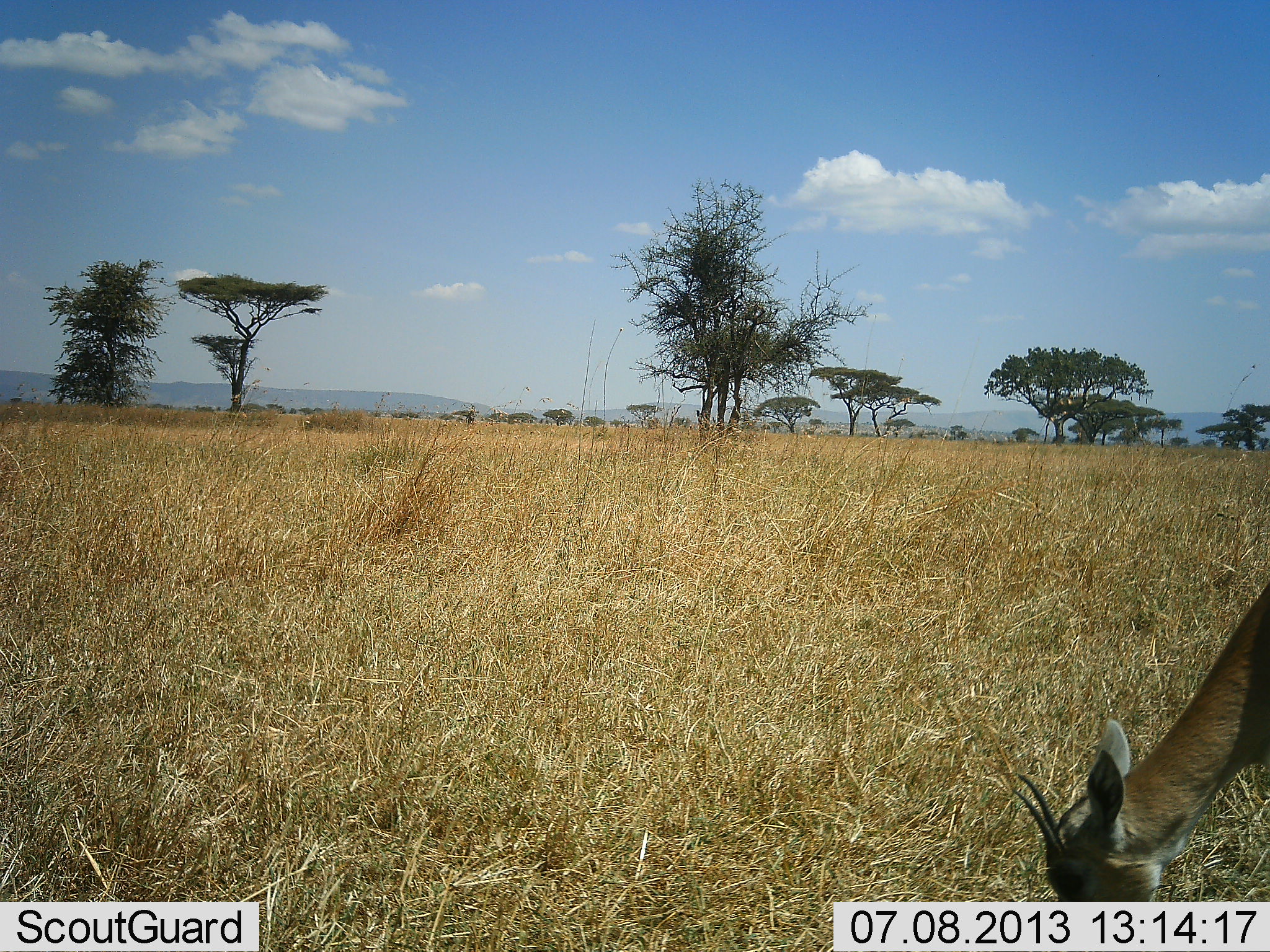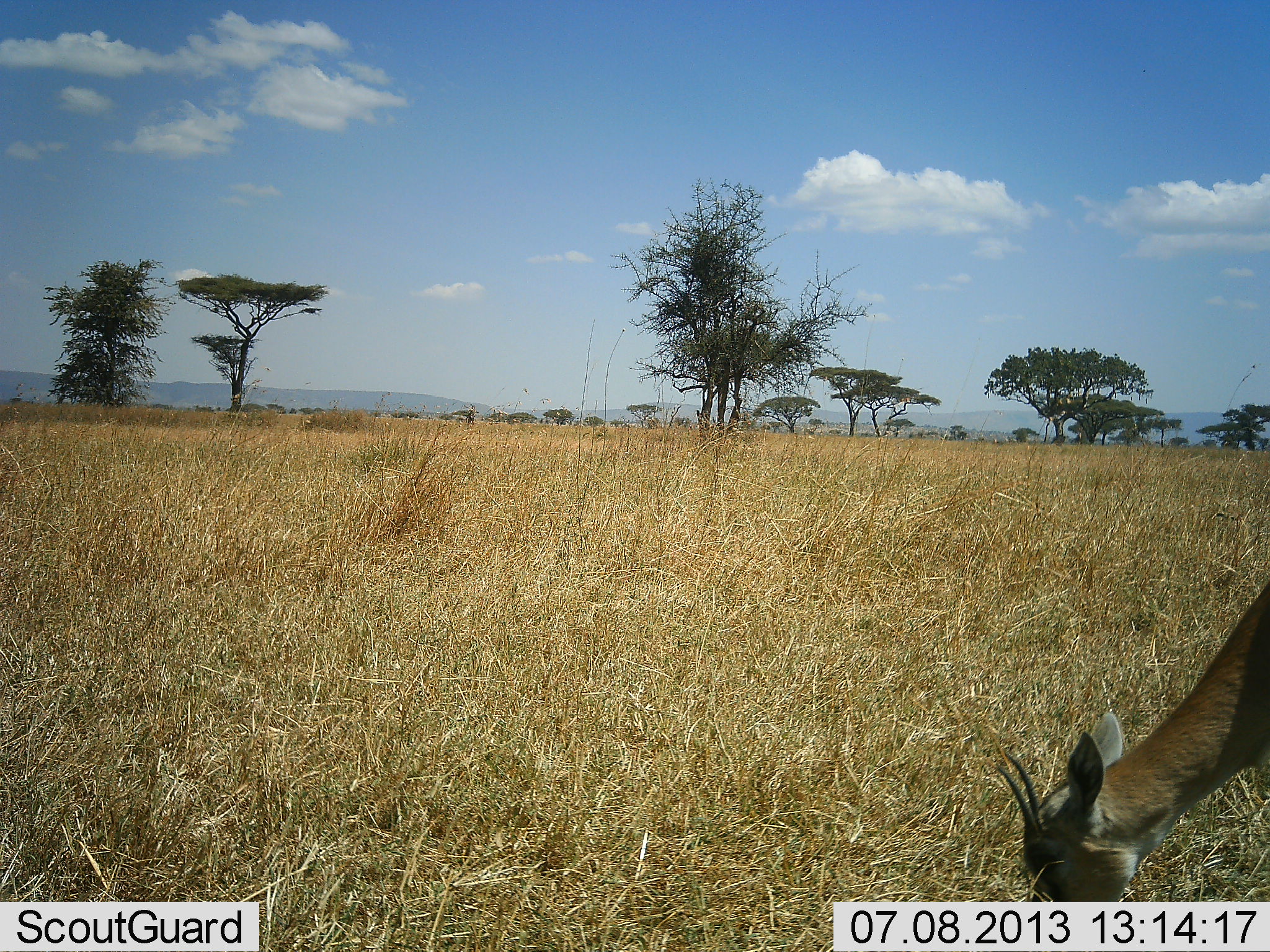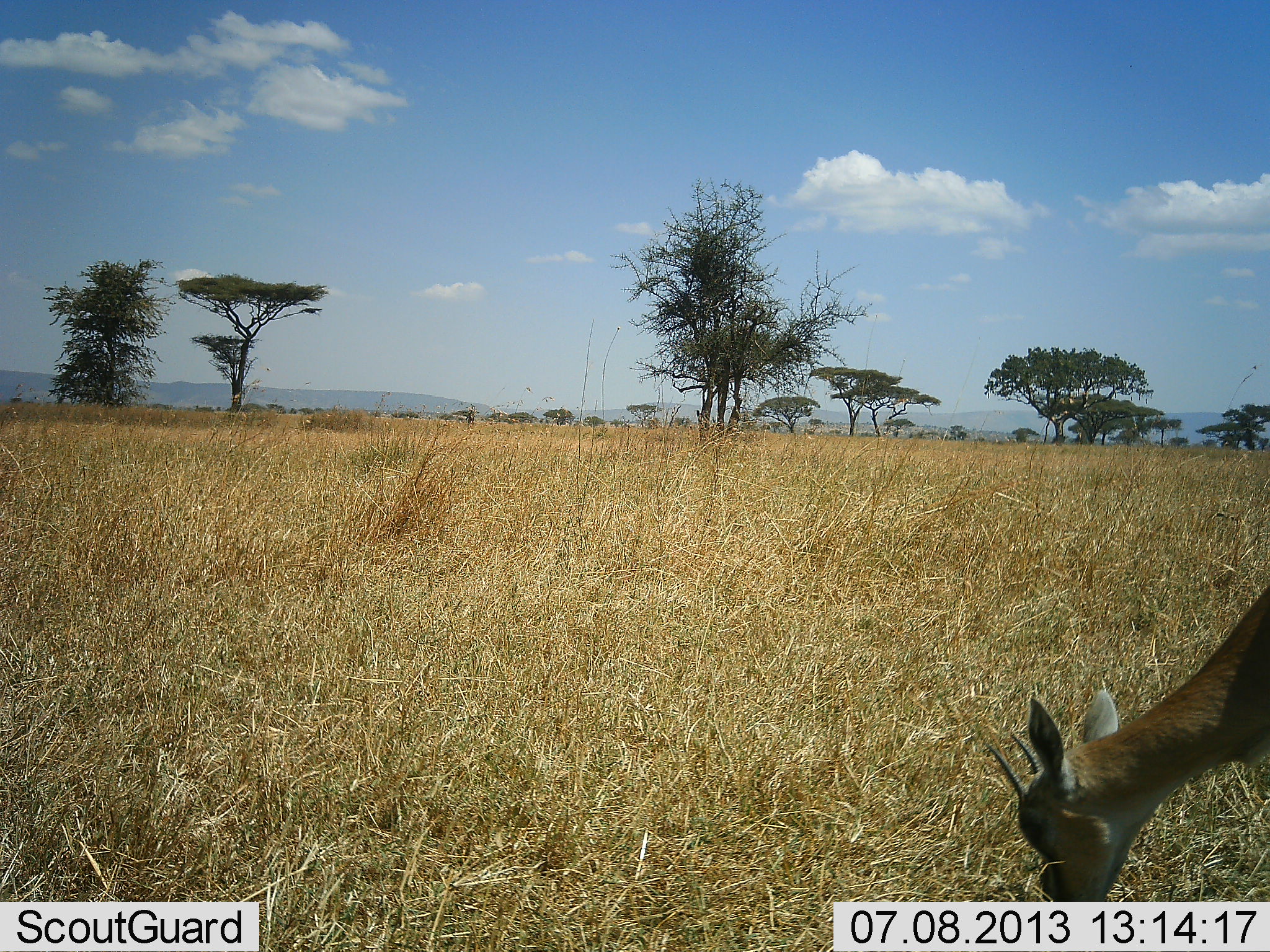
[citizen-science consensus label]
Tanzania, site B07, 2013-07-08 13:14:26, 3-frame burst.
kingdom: Animalia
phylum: Chordata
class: Mammalia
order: Artiodactyla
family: Bovidae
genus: Eudorcas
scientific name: Eudorcas thomsonii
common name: thomson's gazelle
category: gazellethomsons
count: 1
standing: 5%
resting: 0%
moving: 5%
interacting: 0%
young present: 0%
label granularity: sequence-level